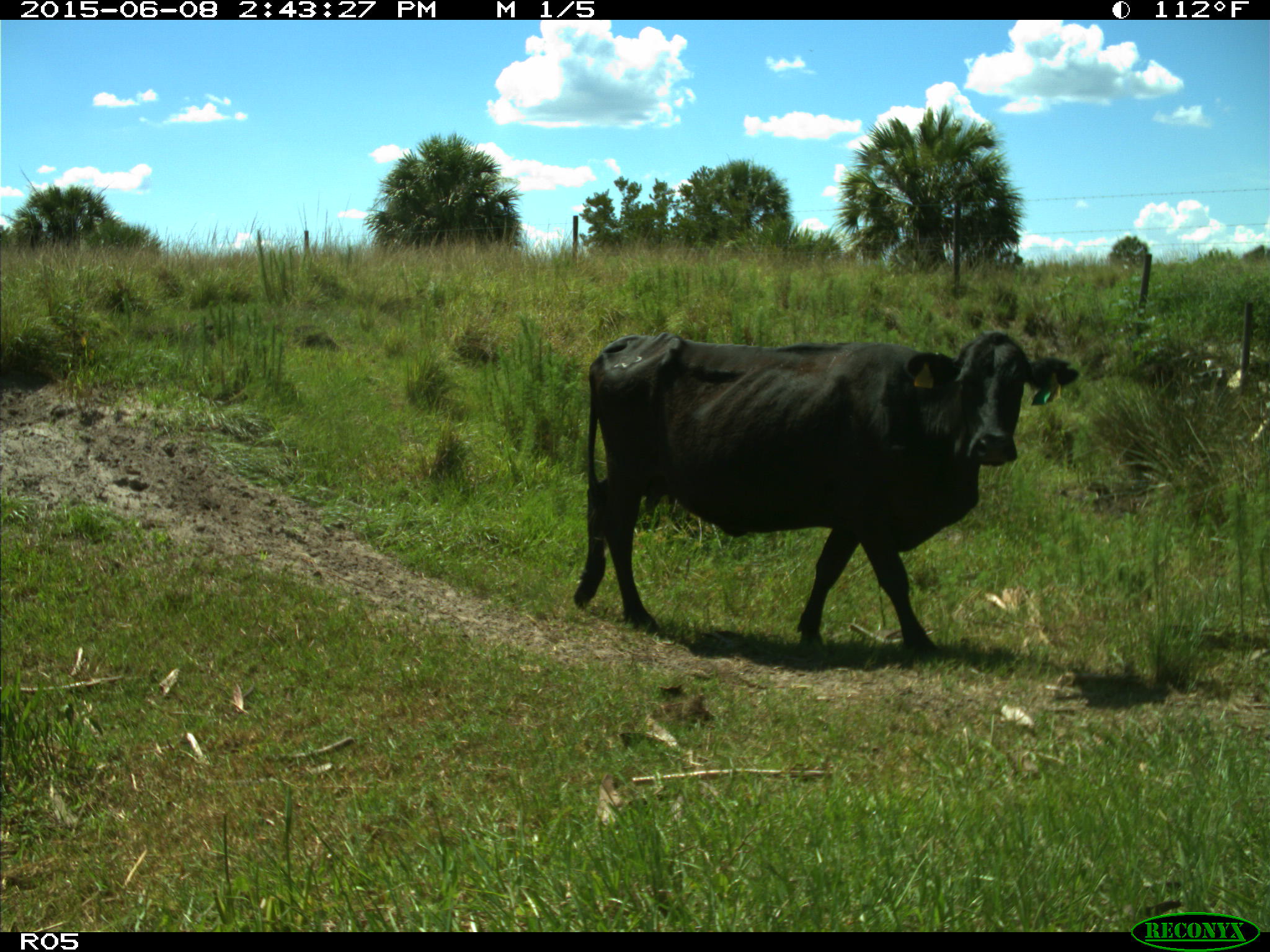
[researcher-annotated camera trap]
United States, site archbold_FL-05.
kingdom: Animalia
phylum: Chordata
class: Mammalia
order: Artiodactyla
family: Bovidae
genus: Bos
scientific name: Bos taurus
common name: domestic cow